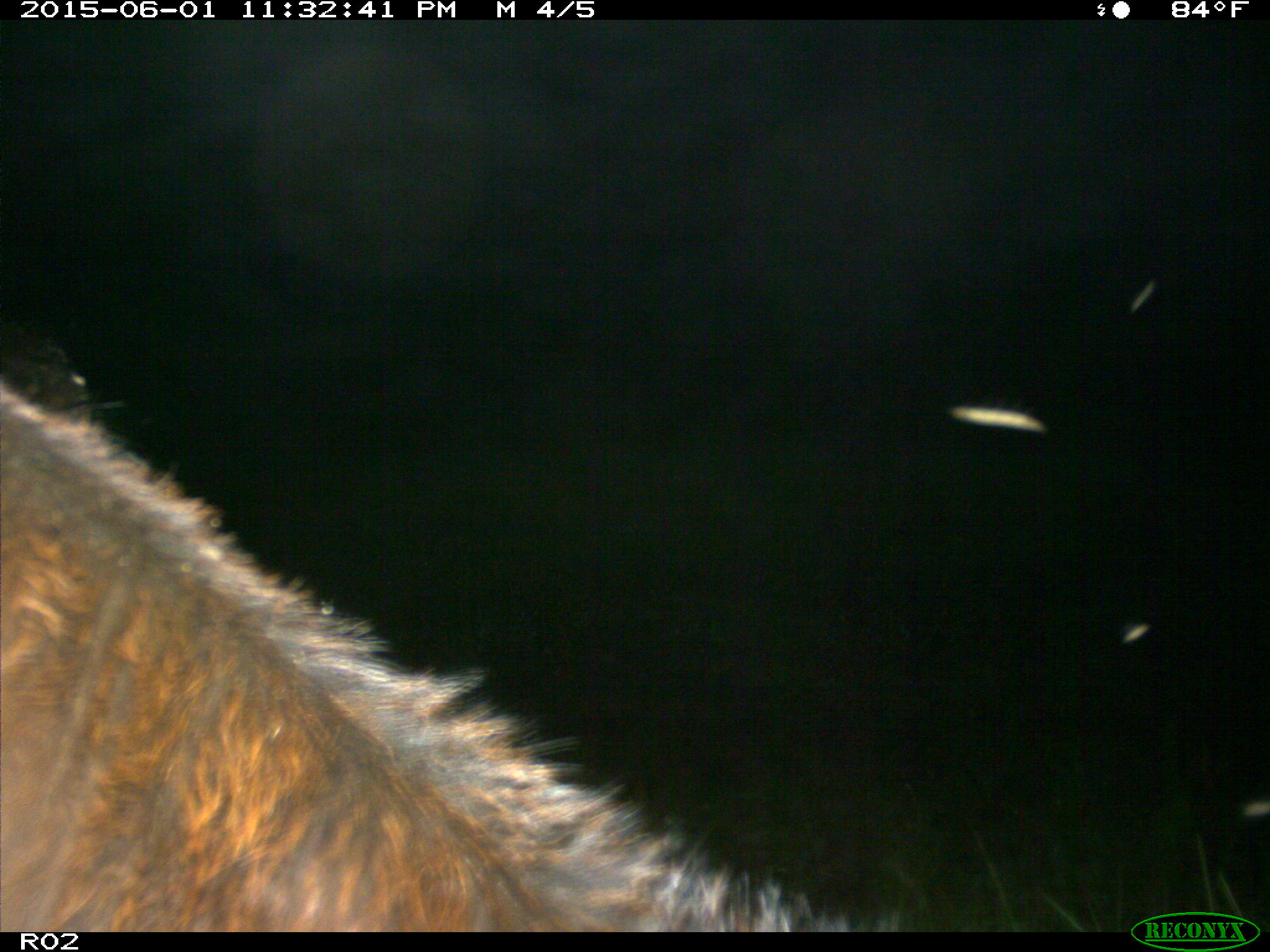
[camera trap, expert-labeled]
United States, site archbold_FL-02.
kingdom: Animalia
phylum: Chordata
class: Mammalia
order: Artiodactyla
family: Bovidae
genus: Bos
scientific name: Bos taurus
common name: domestic cow